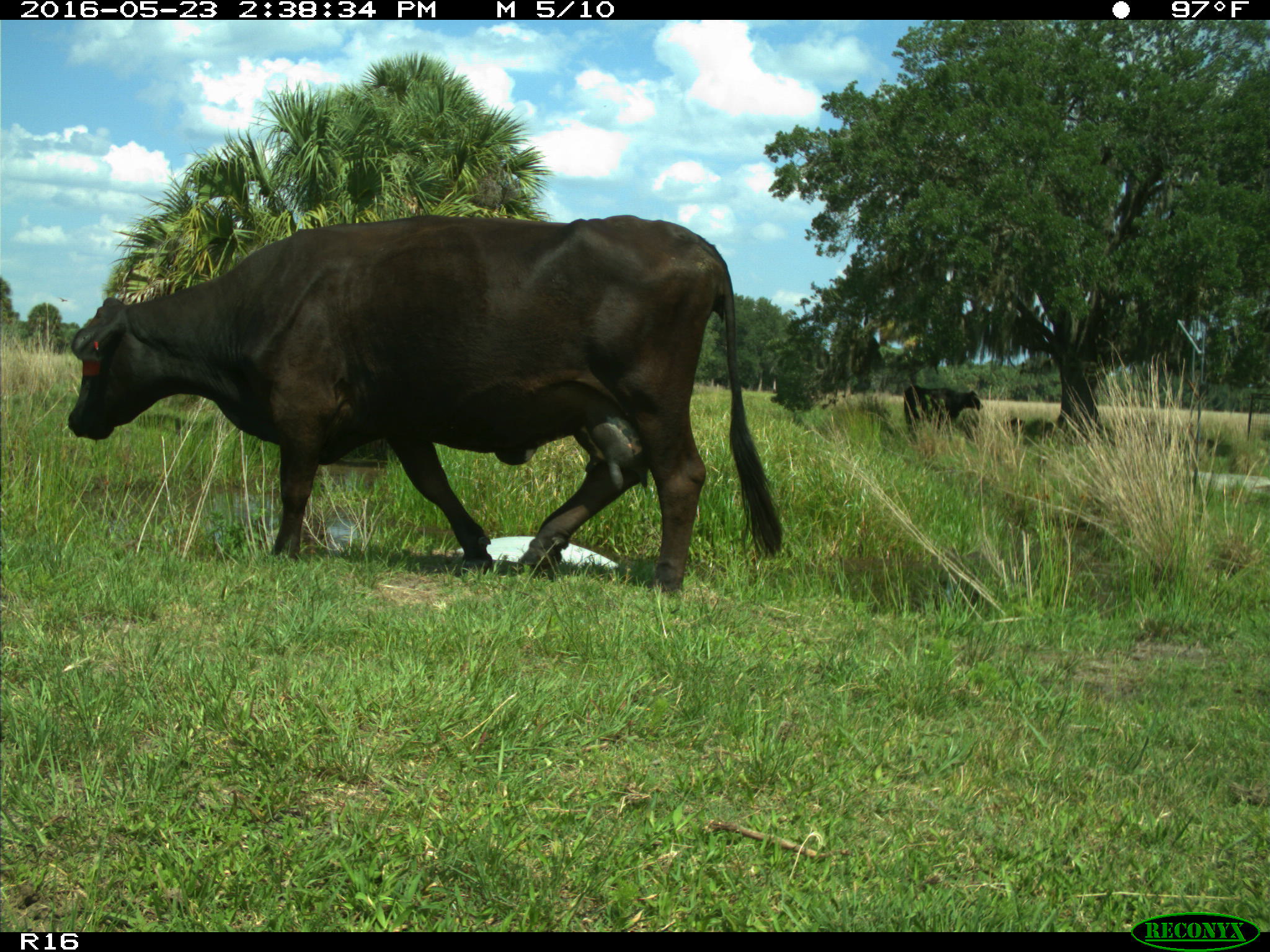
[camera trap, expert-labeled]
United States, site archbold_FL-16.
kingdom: Animalia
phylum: Chordata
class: Mammalia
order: Artiodactyla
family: Bovidae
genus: Bos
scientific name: Bos taurus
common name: domestic cow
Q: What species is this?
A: Bos taurus (domestic cow).